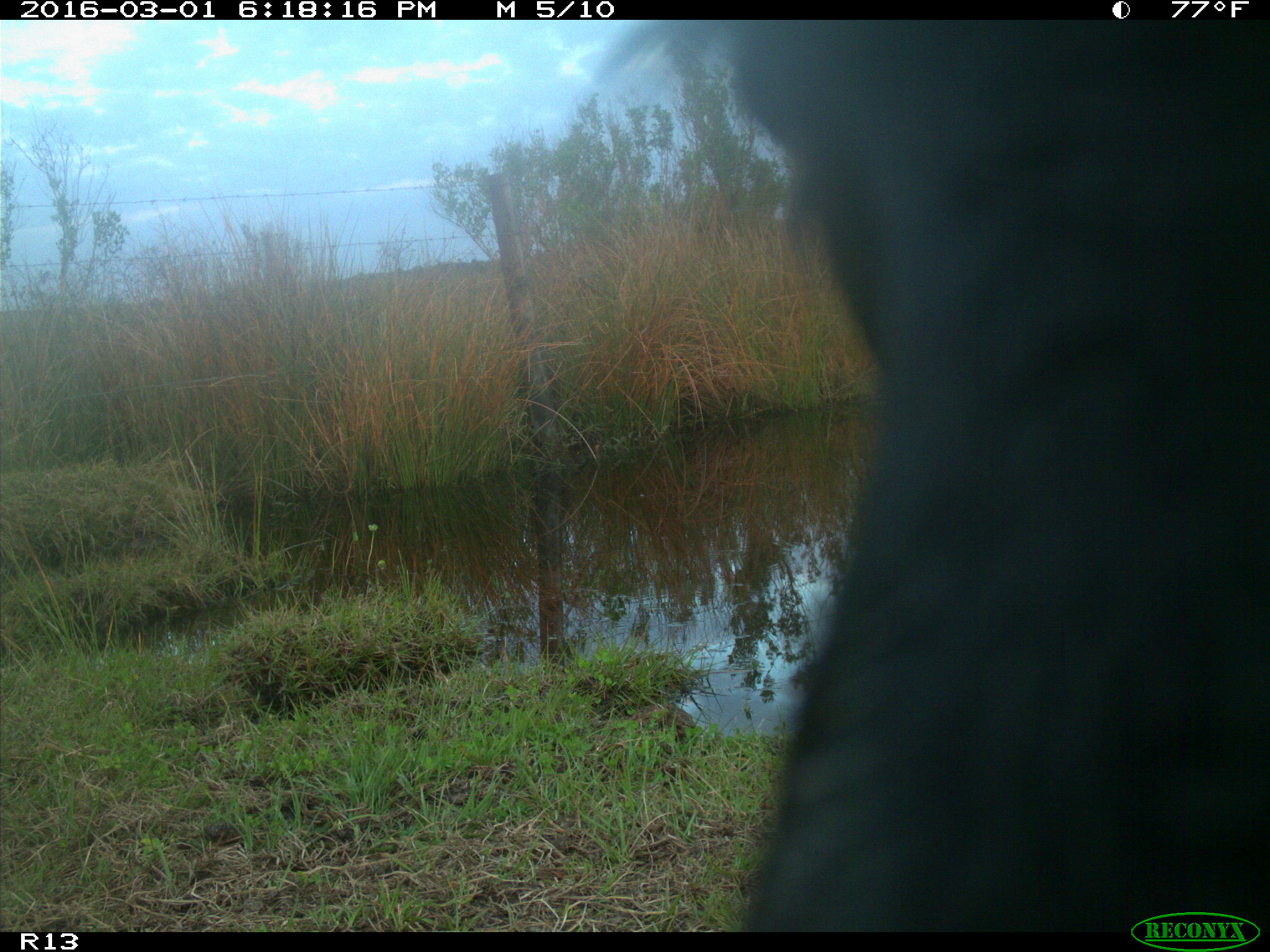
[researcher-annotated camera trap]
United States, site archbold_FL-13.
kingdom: Animalia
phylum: Chordata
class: Mammalia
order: Artiodactyla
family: Bovidae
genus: Bos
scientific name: Bos taurus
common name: domestic cow